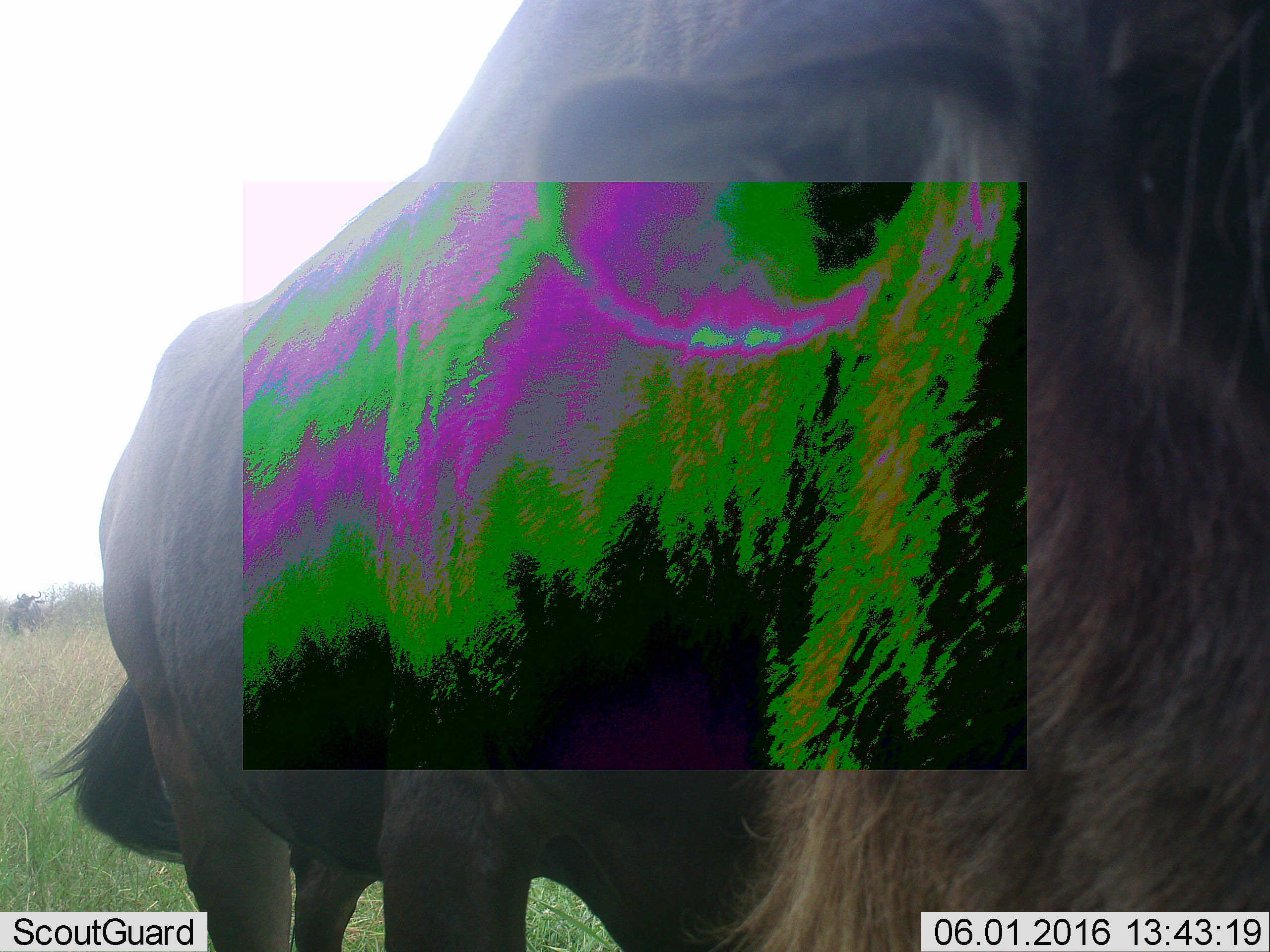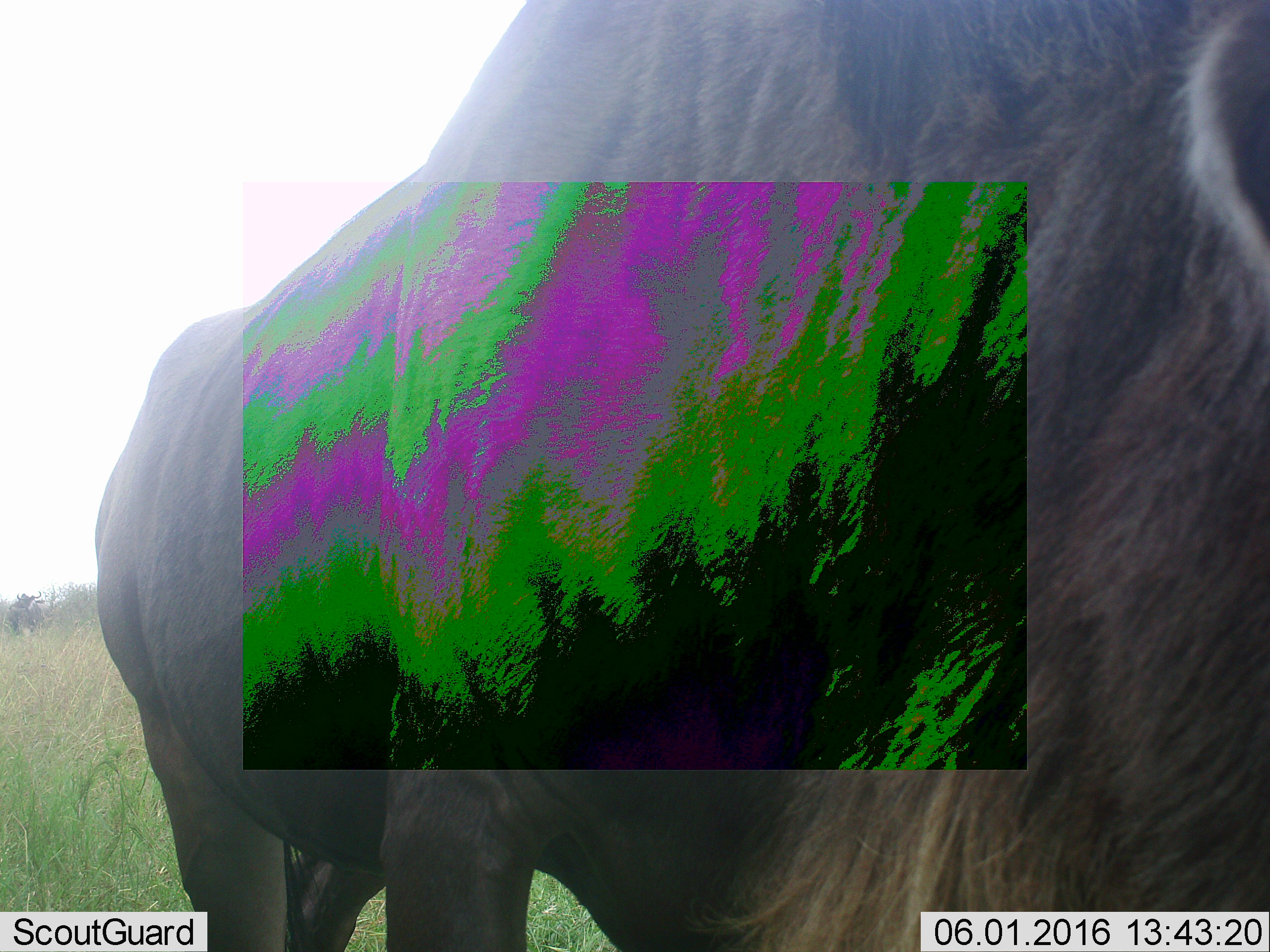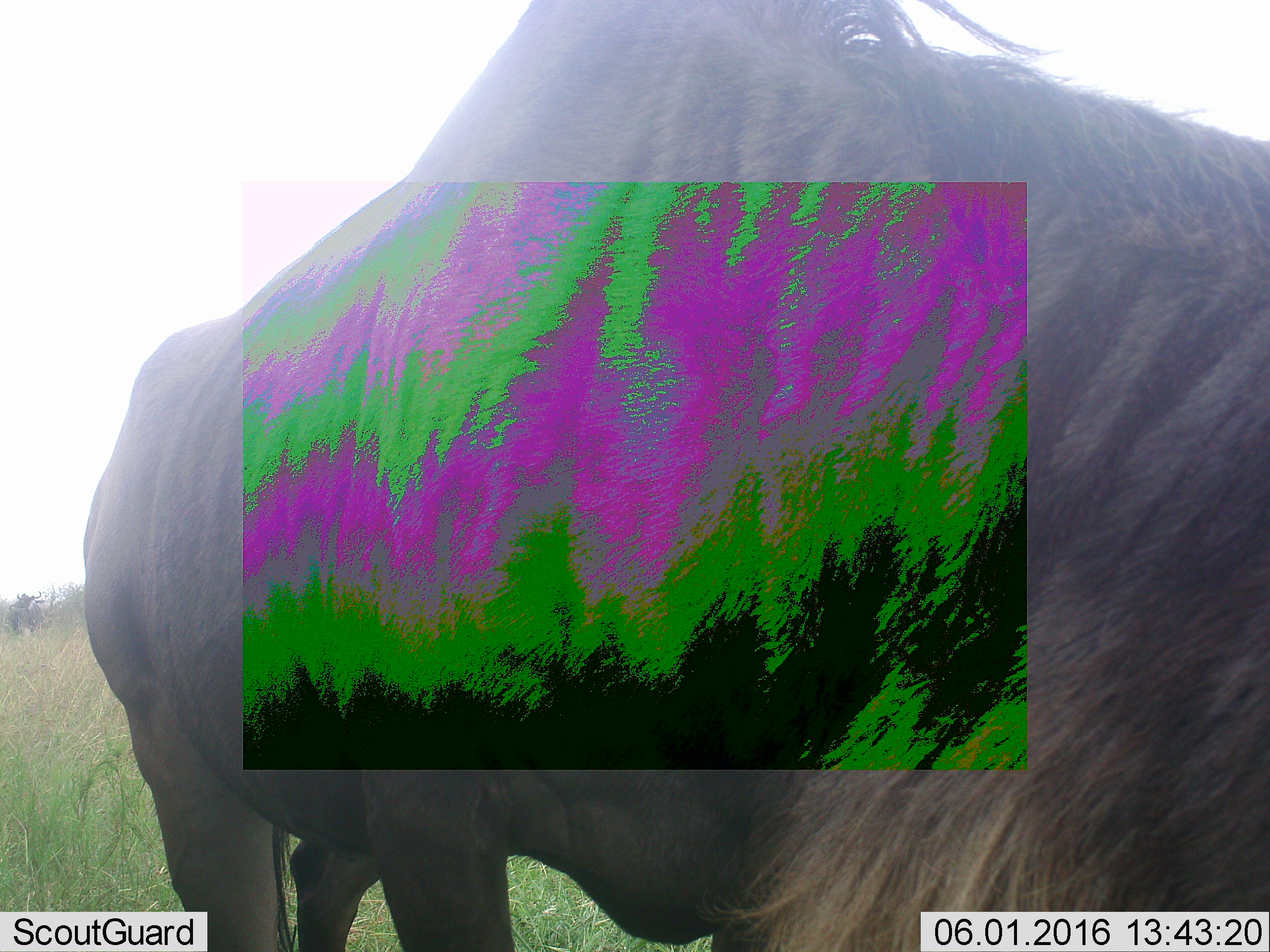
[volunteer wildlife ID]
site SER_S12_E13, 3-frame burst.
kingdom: Animalia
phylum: Chordata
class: Mammalia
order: Artiodactyla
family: Bovidae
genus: Connochaetes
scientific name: Connochaetes taurinus taurinus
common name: blue wildebeest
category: wildebeestblue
Wildebeestblue (blue wildebeest) (Connochaetes taurinus taurinus), count 1. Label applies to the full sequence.